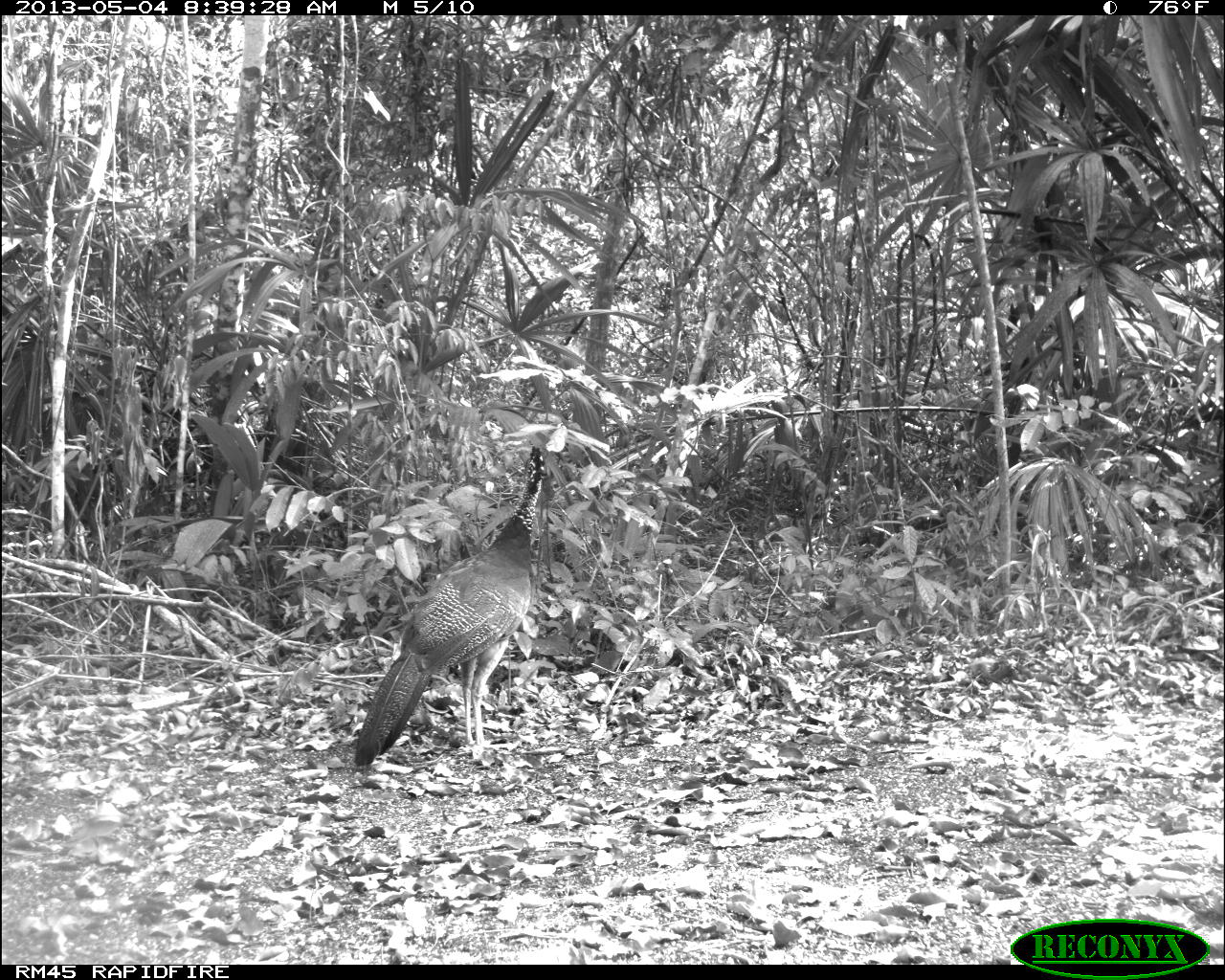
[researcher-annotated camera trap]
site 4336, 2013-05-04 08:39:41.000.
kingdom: Animalia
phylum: Chordata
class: Aves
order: Galliformes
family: Cracidae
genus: Crax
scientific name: Crax rubra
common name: great curassow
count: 2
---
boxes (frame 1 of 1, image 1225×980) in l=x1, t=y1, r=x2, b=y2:
crax rubra: l=352, t=444, r=549, b=765